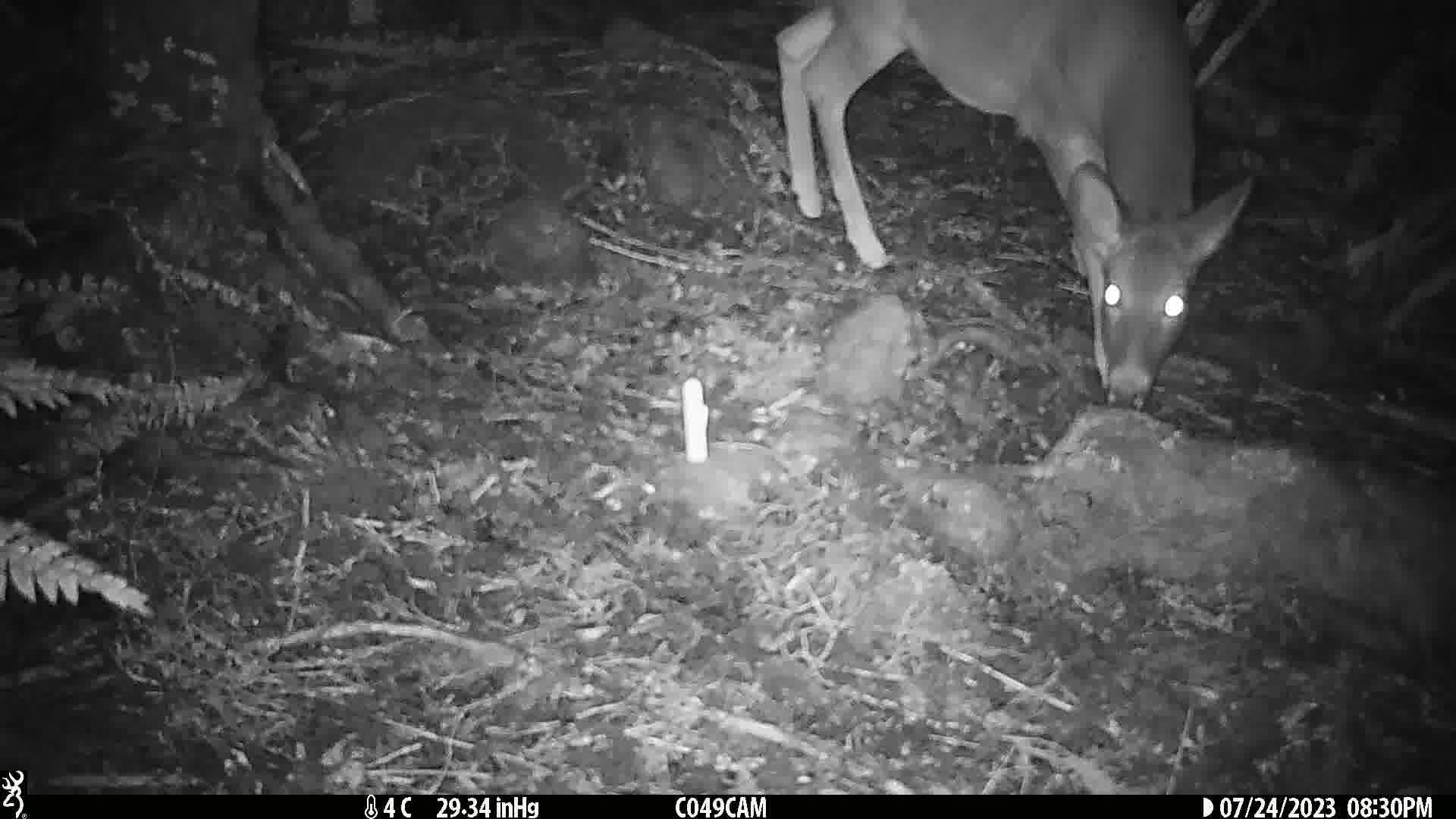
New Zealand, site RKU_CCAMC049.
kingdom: Animalia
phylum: Chordata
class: Mammalia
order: Artiodactyla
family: Cervidae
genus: Odocoileus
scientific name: Odocoileus virginianus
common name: white-tailed deer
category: white tailed deer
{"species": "white tailed deer (white-tailed deer) (Odocoileus virginianus)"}